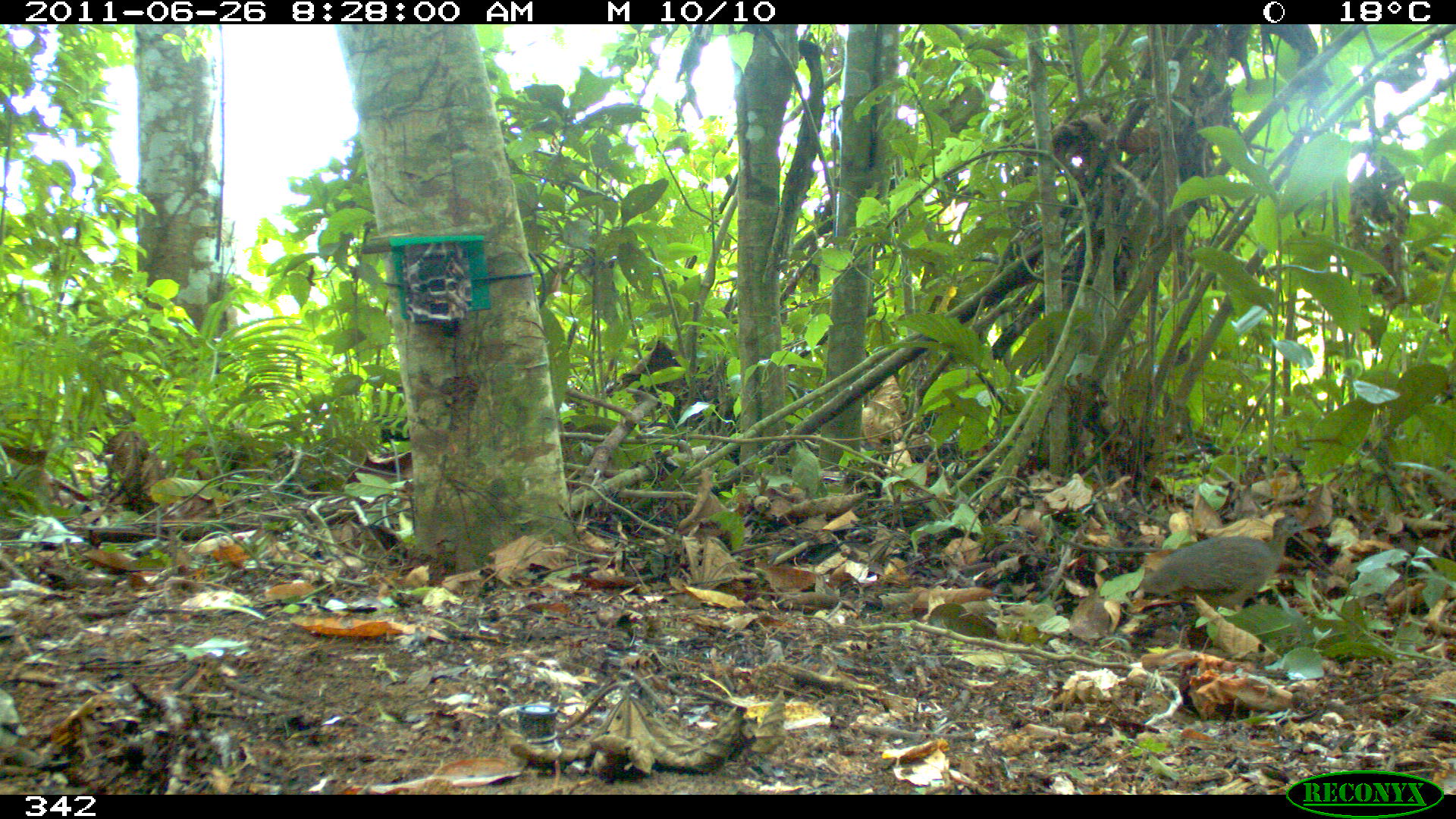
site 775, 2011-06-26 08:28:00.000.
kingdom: Animalia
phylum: Chordata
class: Aves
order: Galliformes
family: Phasianidae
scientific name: Phasianidae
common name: quails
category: quail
Quail (quails) (Phasianidae).